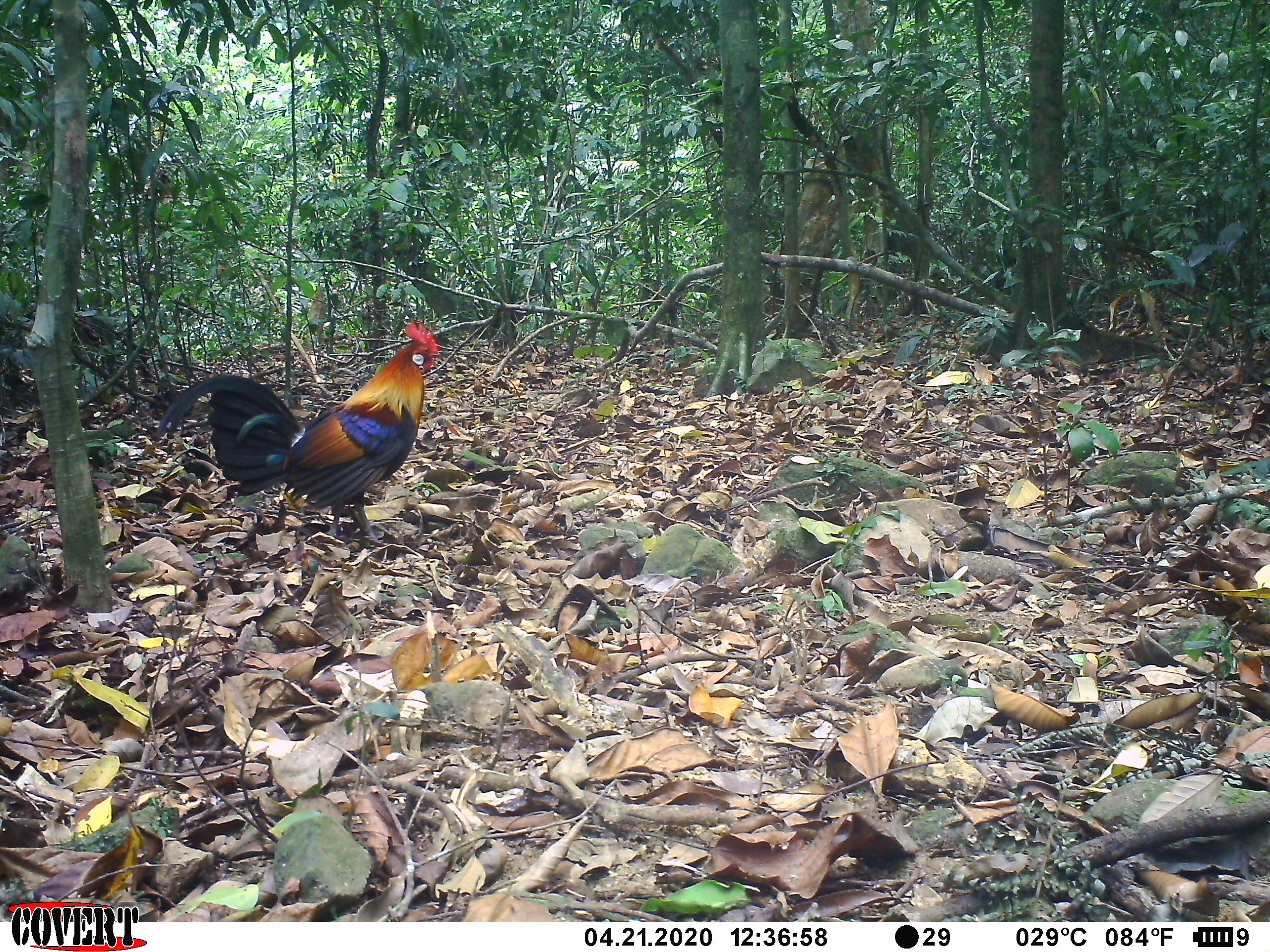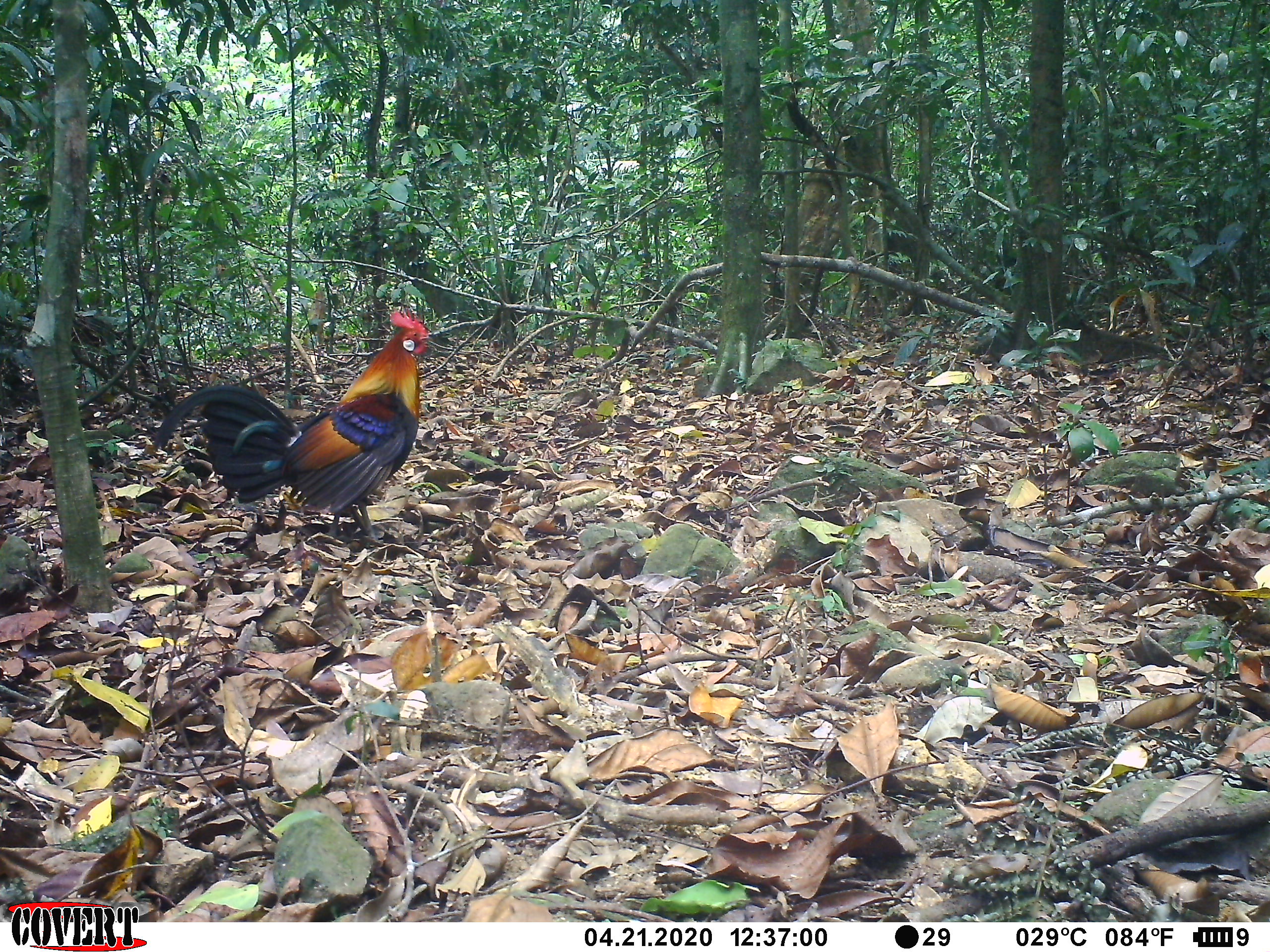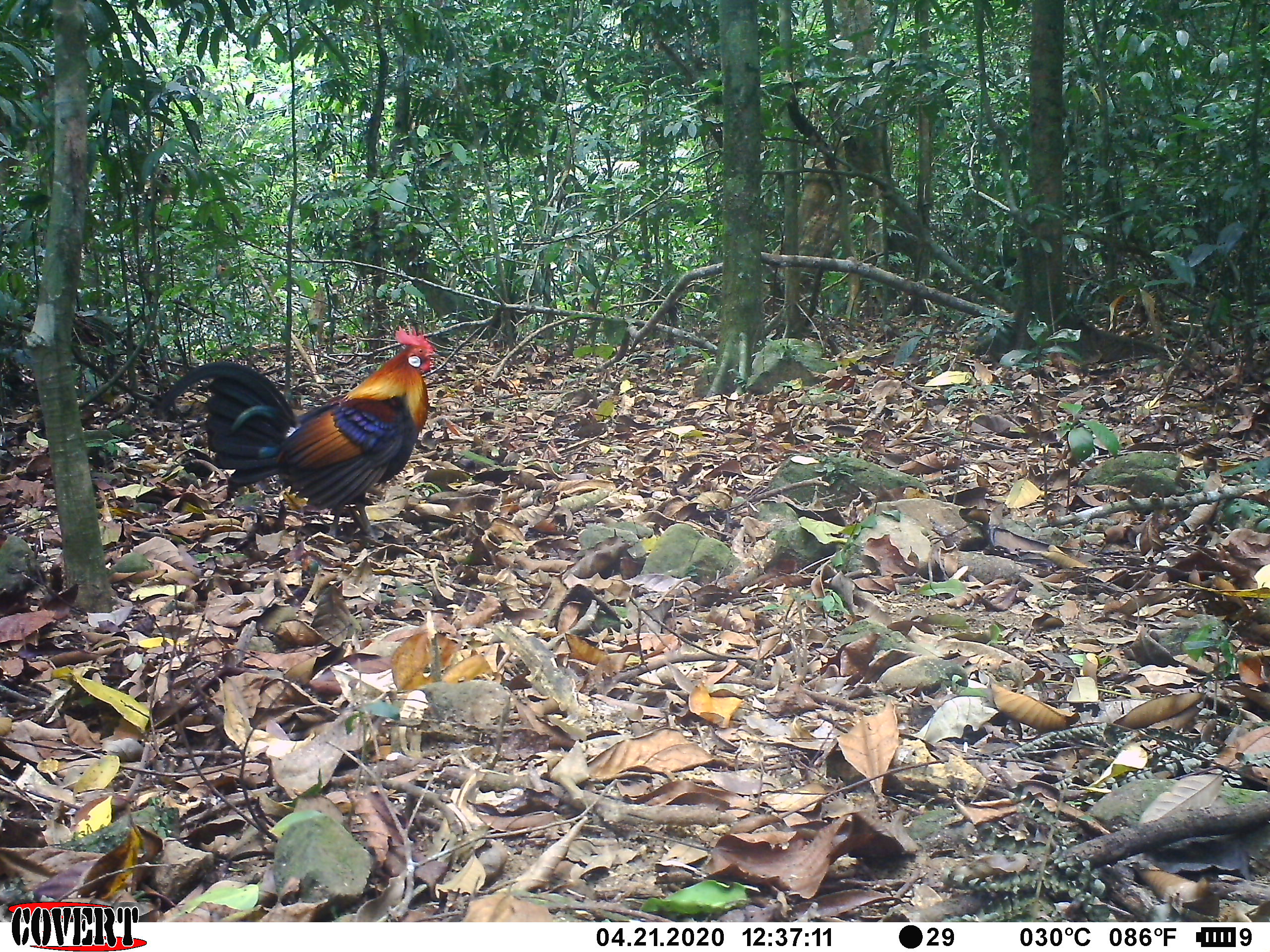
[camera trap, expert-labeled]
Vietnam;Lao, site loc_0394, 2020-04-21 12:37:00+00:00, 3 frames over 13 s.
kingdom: Animalia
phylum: Chordata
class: Aves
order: Galliformes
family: Phasianidae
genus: Gallus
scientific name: Gallus gallus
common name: red junglefowl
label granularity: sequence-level